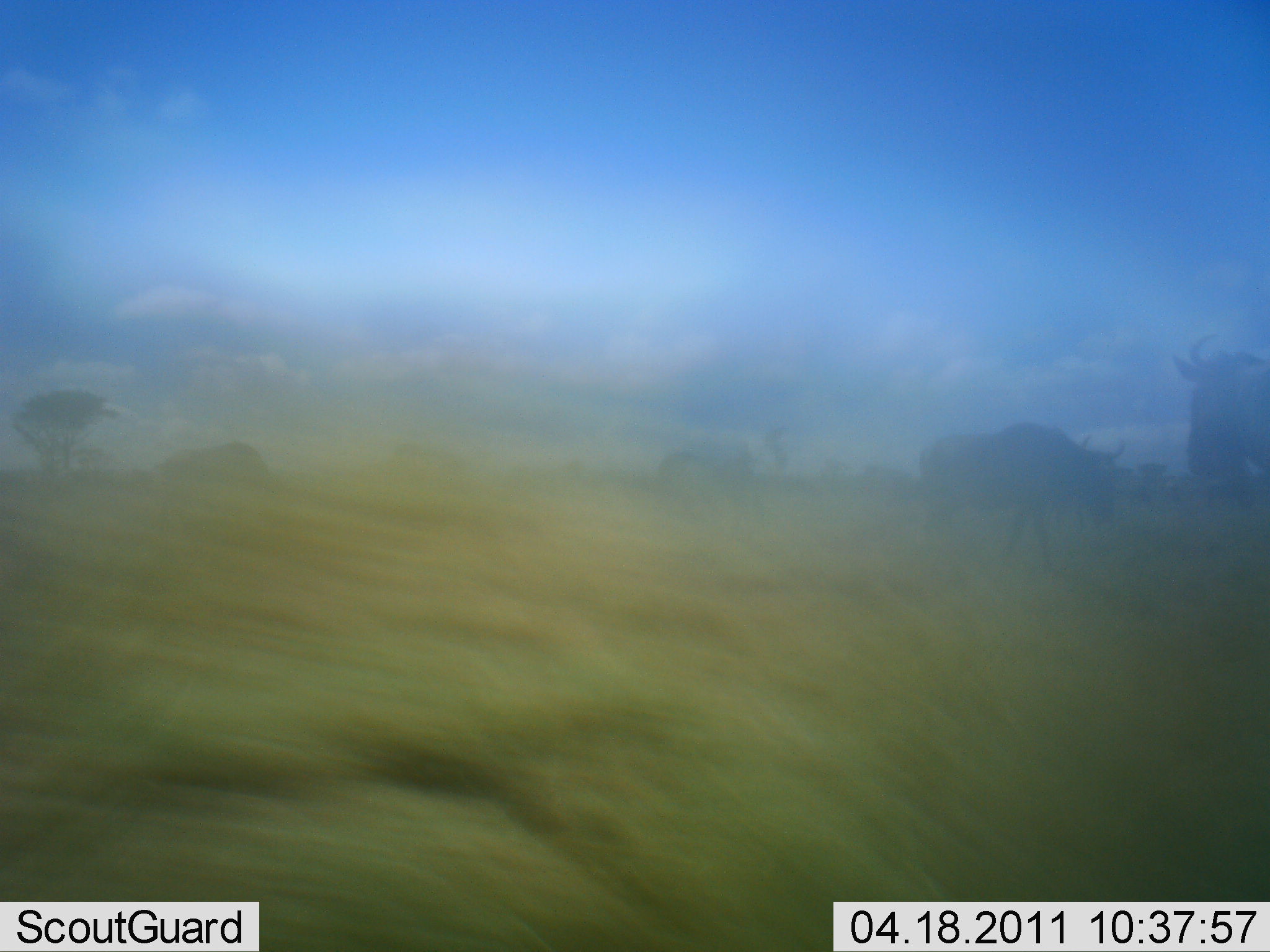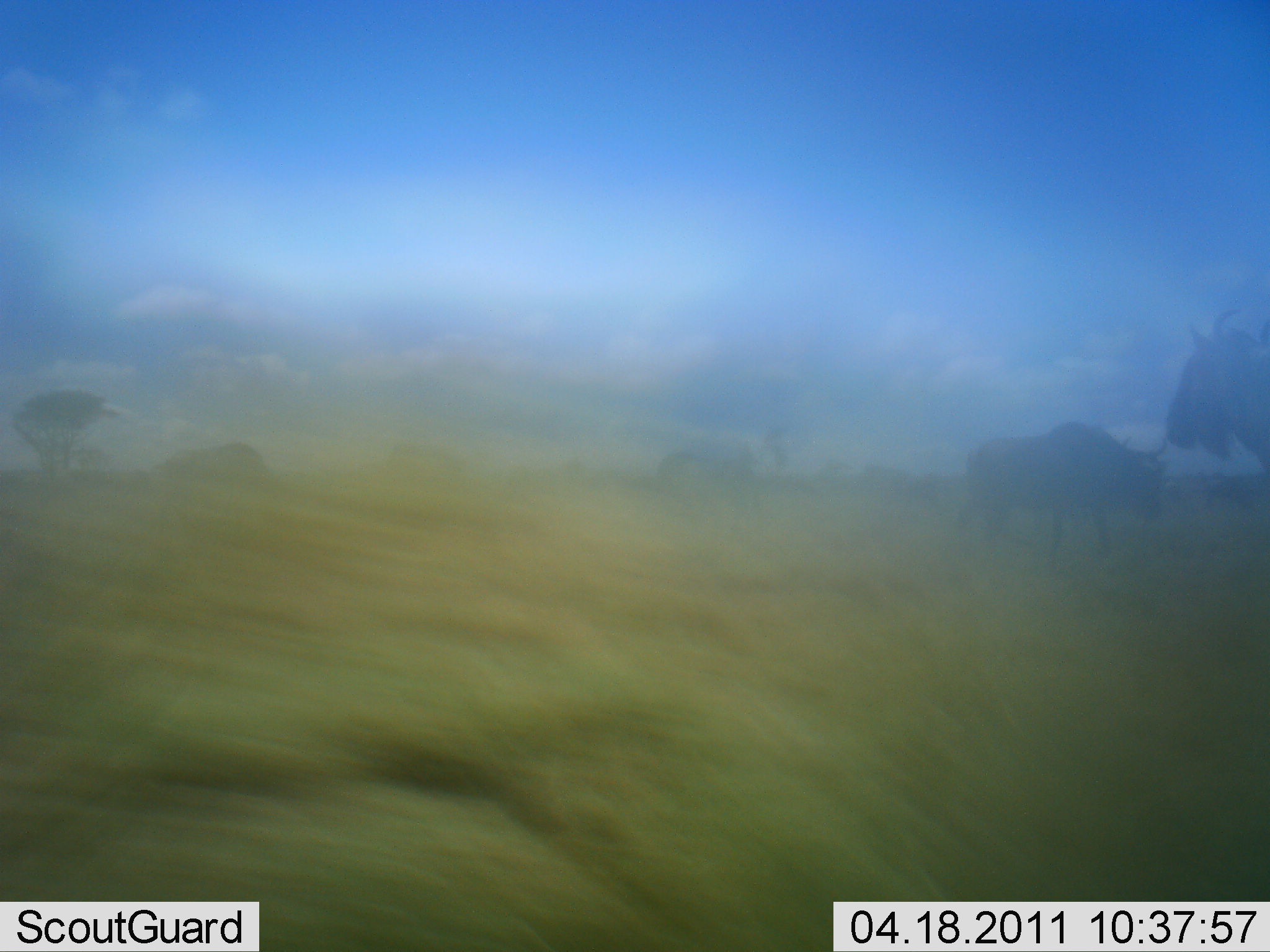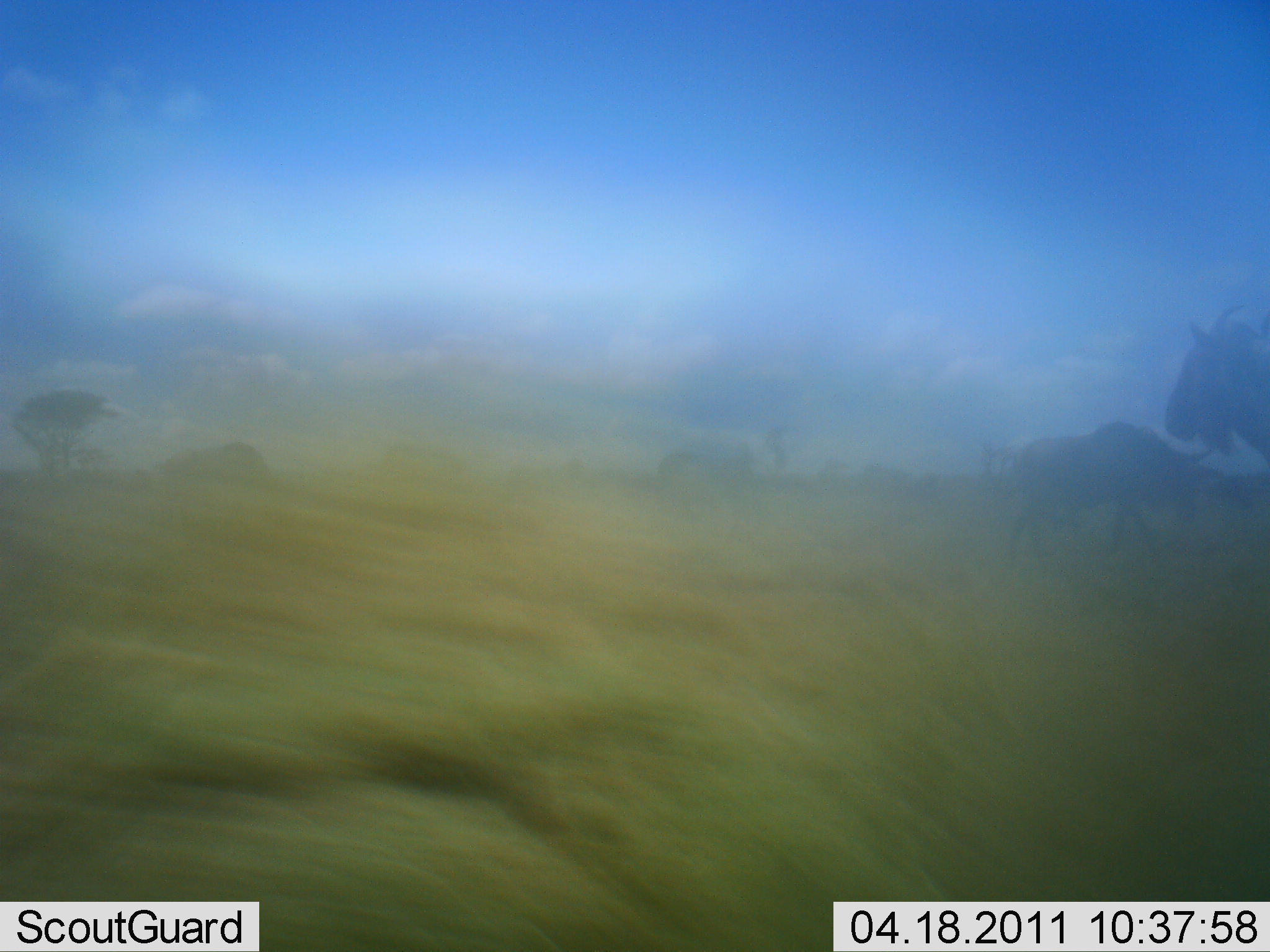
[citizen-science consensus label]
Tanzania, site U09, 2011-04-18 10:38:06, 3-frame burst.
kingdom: Animalia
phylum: Chordata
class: Mammalia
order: Artiodactyla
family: Bovidae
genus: Connochaetes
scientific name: Connochaetes taurinus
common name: blue wildebeest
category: wildebeest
Wildebeest (blue wildebeest) (Connochaetes taurinus), count 2. Behavior (volunteer vote fractions): standing 10%, resting 10%, moving 80%, interacting 0%. Young present (vote fraction): 10%. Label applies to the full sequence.